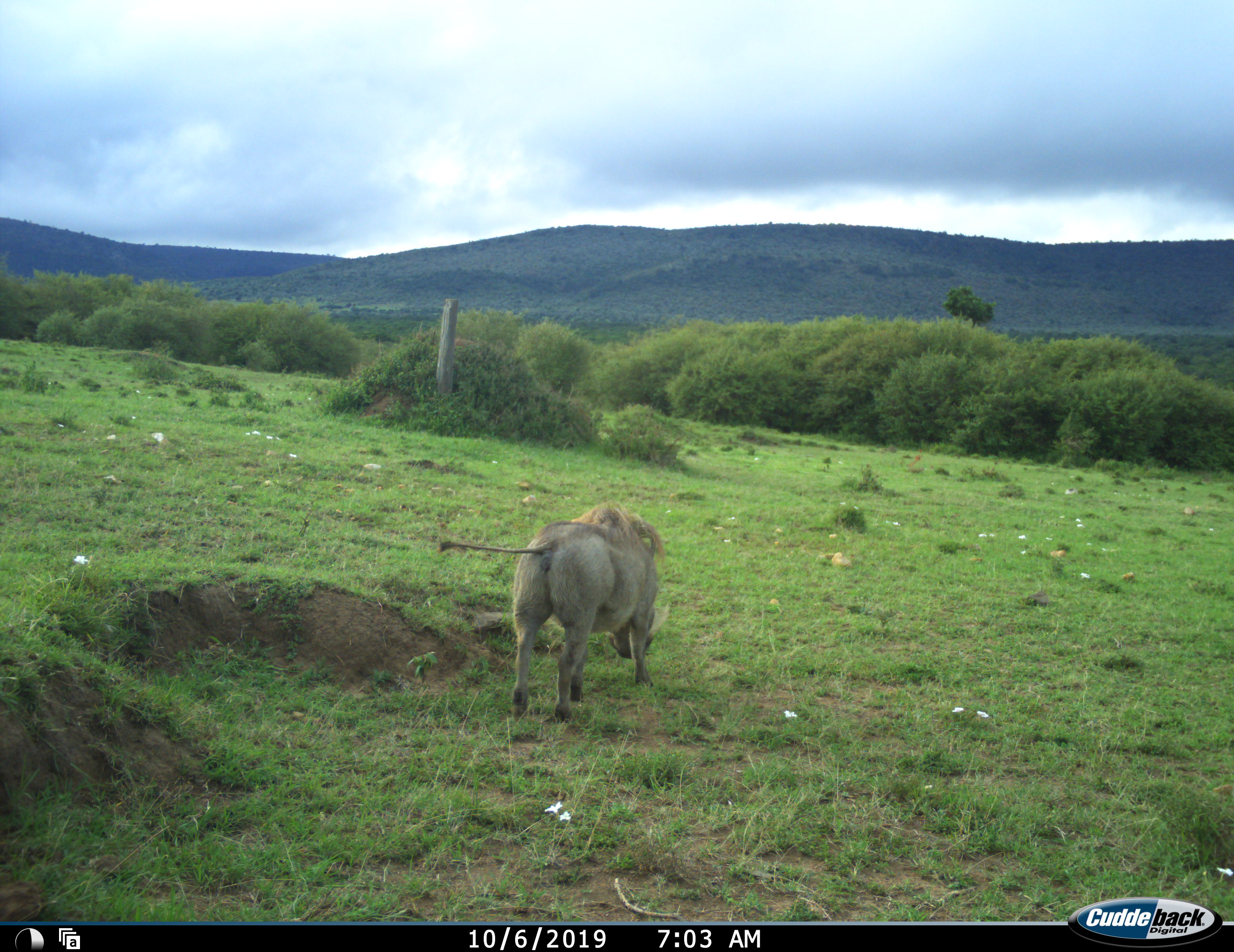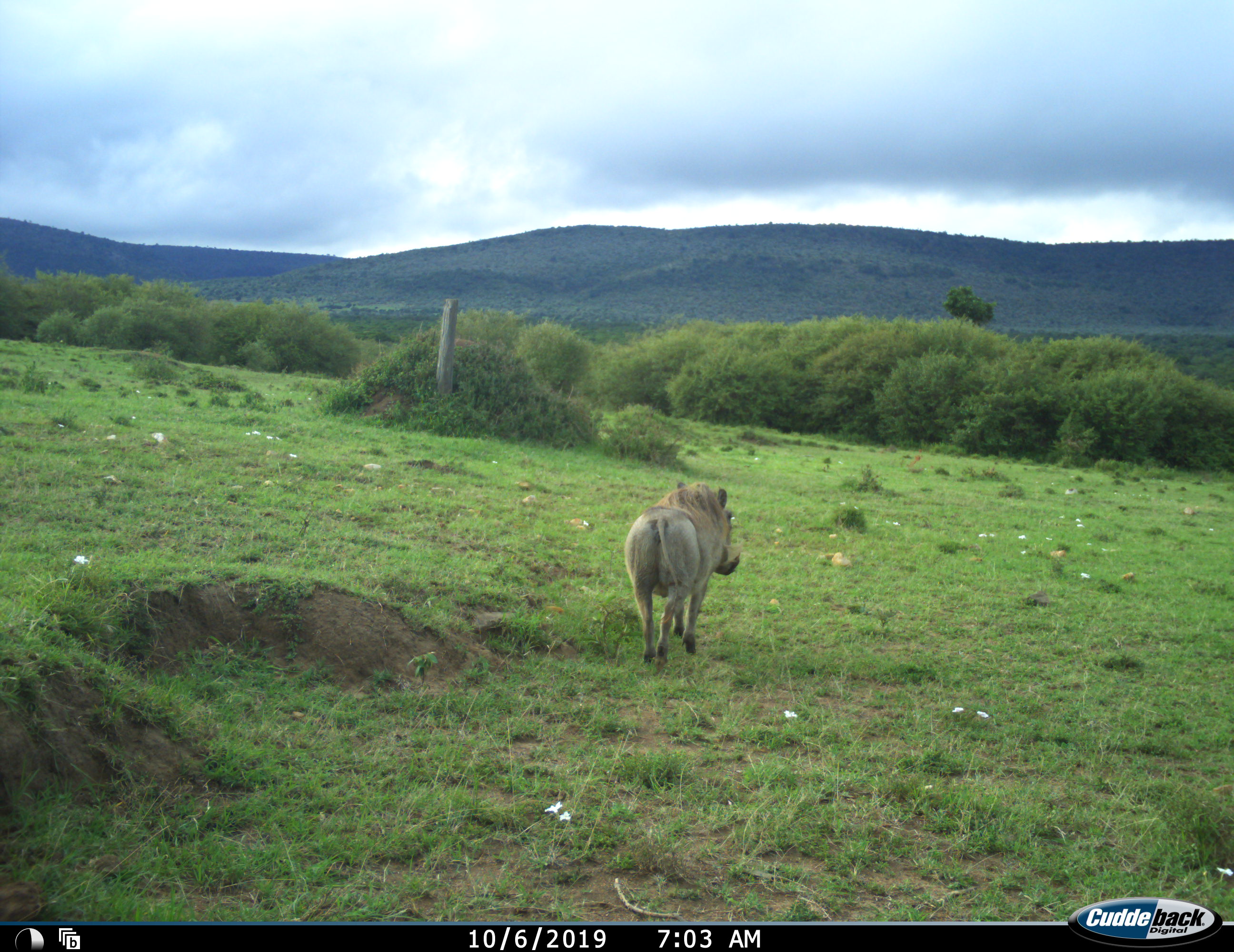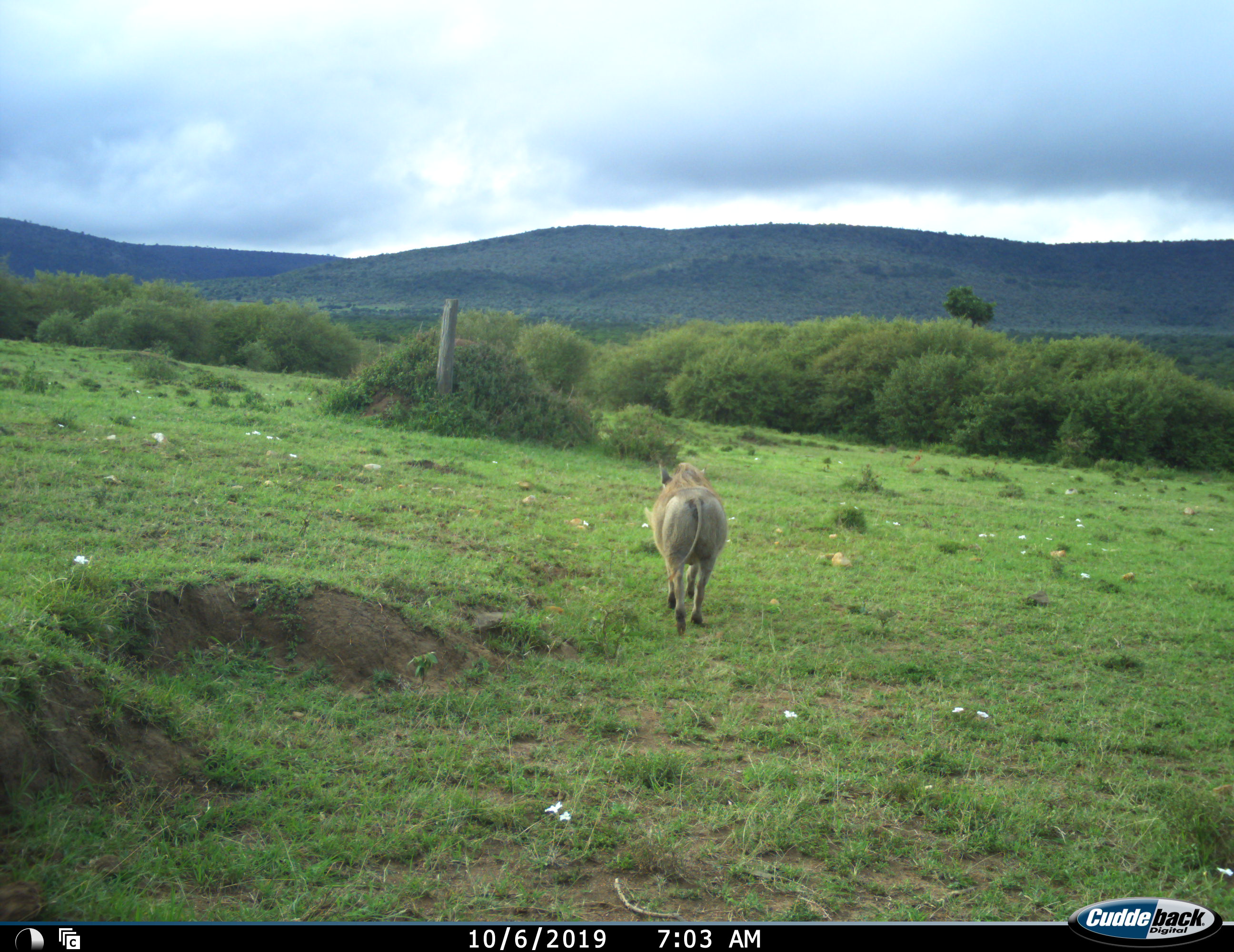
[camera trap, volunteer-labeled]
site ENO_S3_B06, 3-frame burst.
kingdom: Animalia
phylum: Chordata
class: Mammalia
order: Artiodactyla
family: Suidae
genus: Phacochoerus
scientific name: Phacochoerus africanus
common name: warthog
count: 1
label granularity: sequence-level